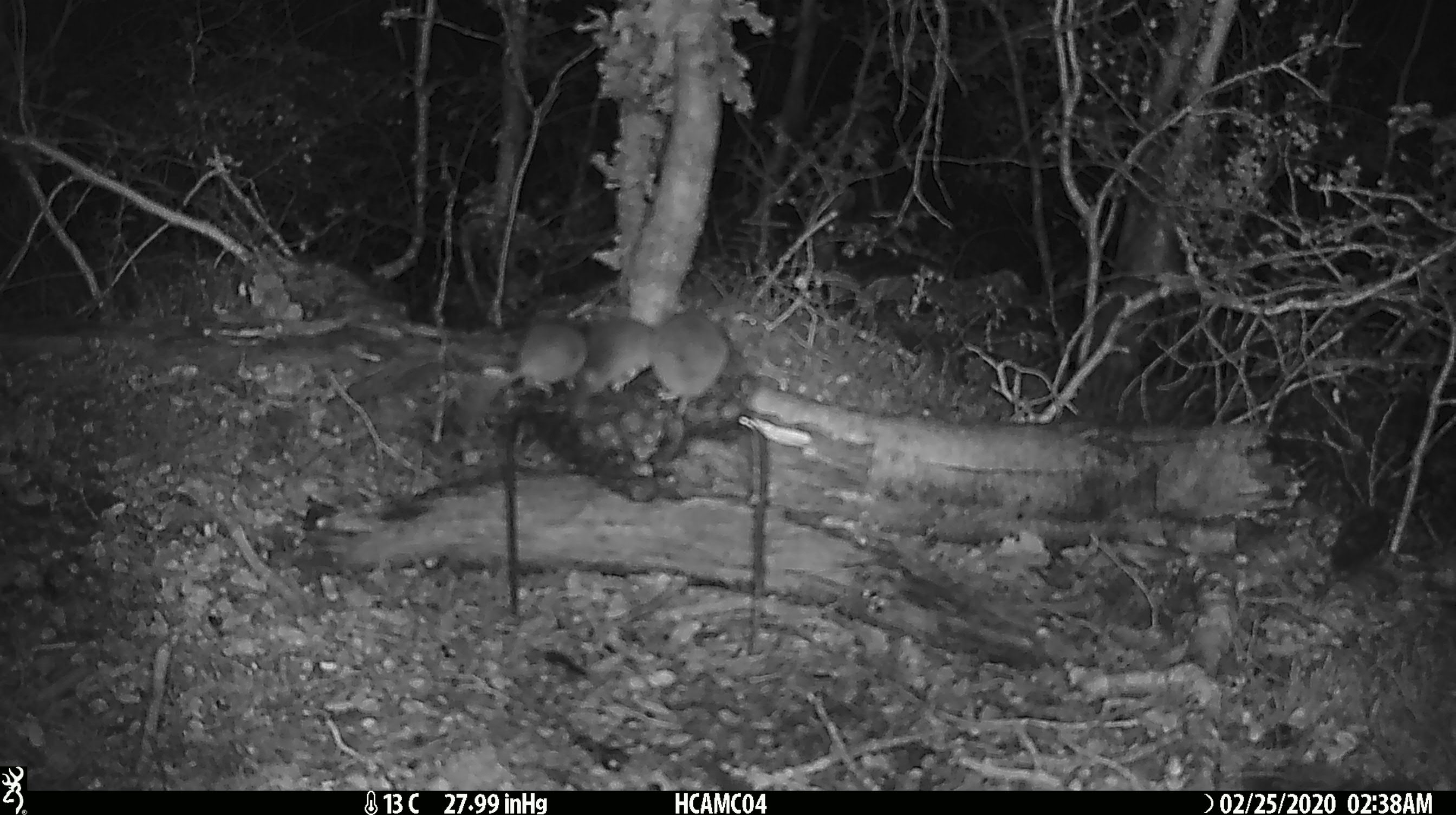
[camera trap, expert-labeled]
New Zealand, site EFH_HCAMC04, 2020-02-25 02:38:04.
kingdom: Animalia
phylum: Chordata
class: Mammalia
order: Rodentia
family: Muridae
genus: Mus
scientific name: Mus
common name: mouse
Mouse (Mus).